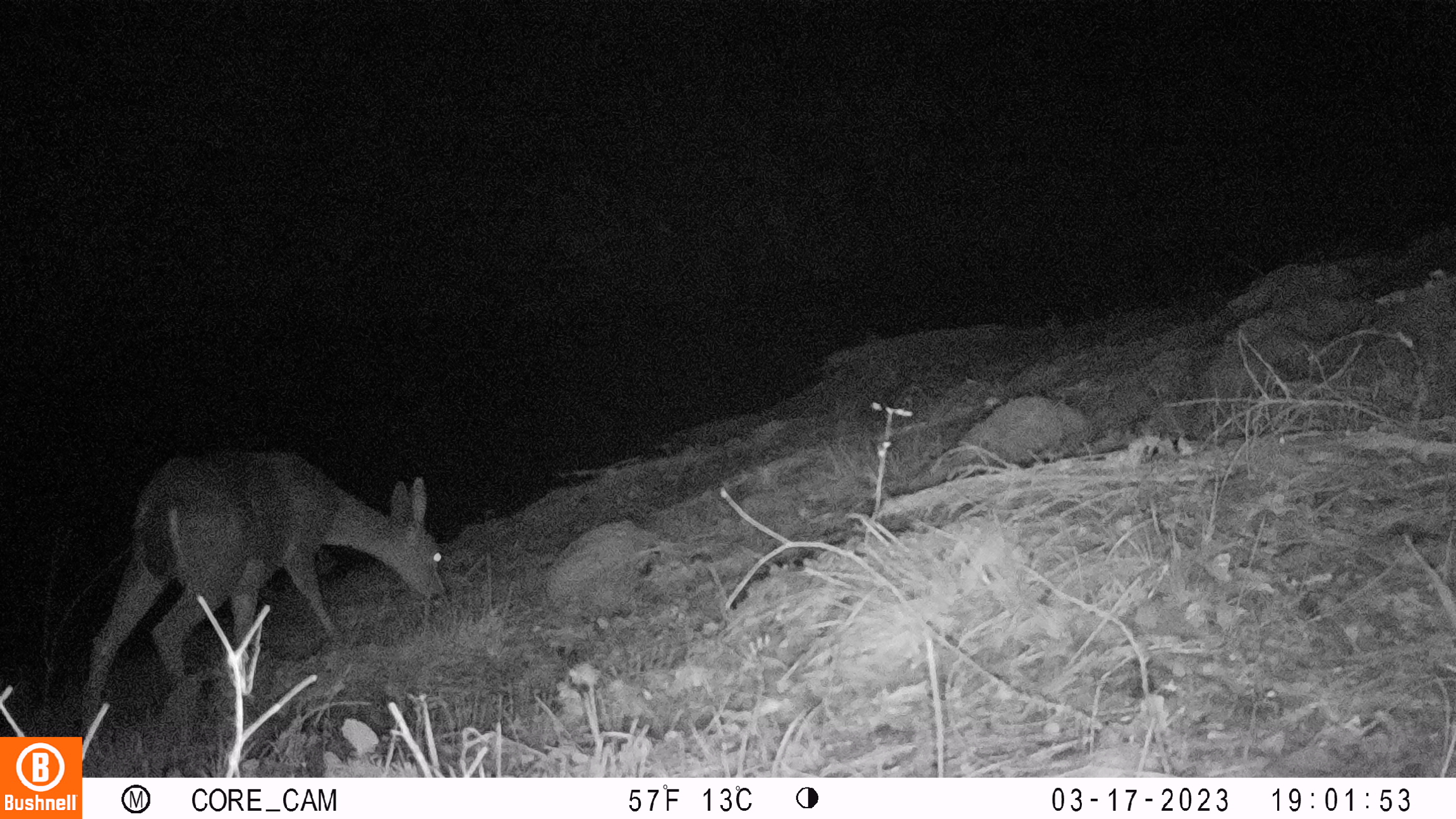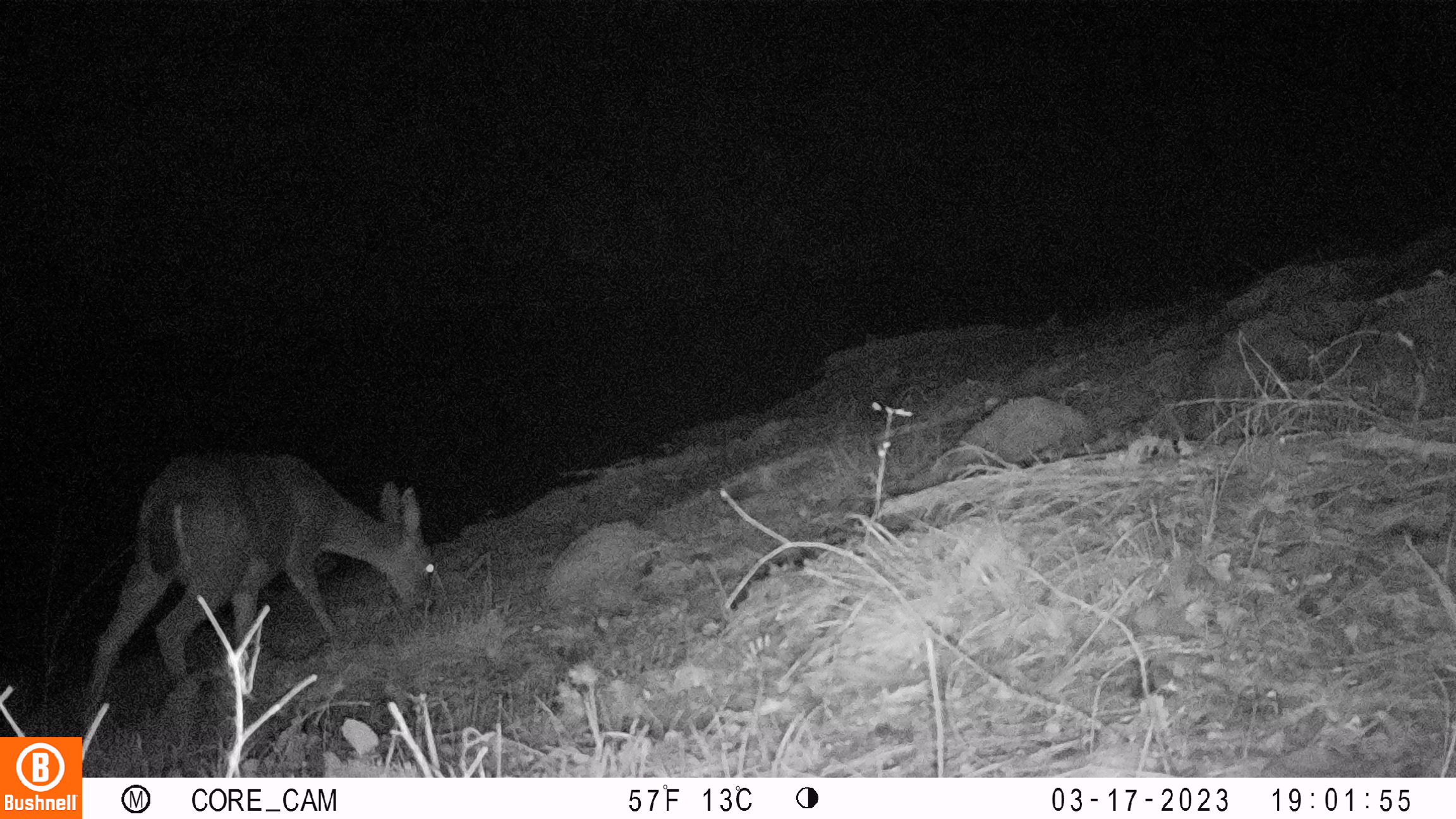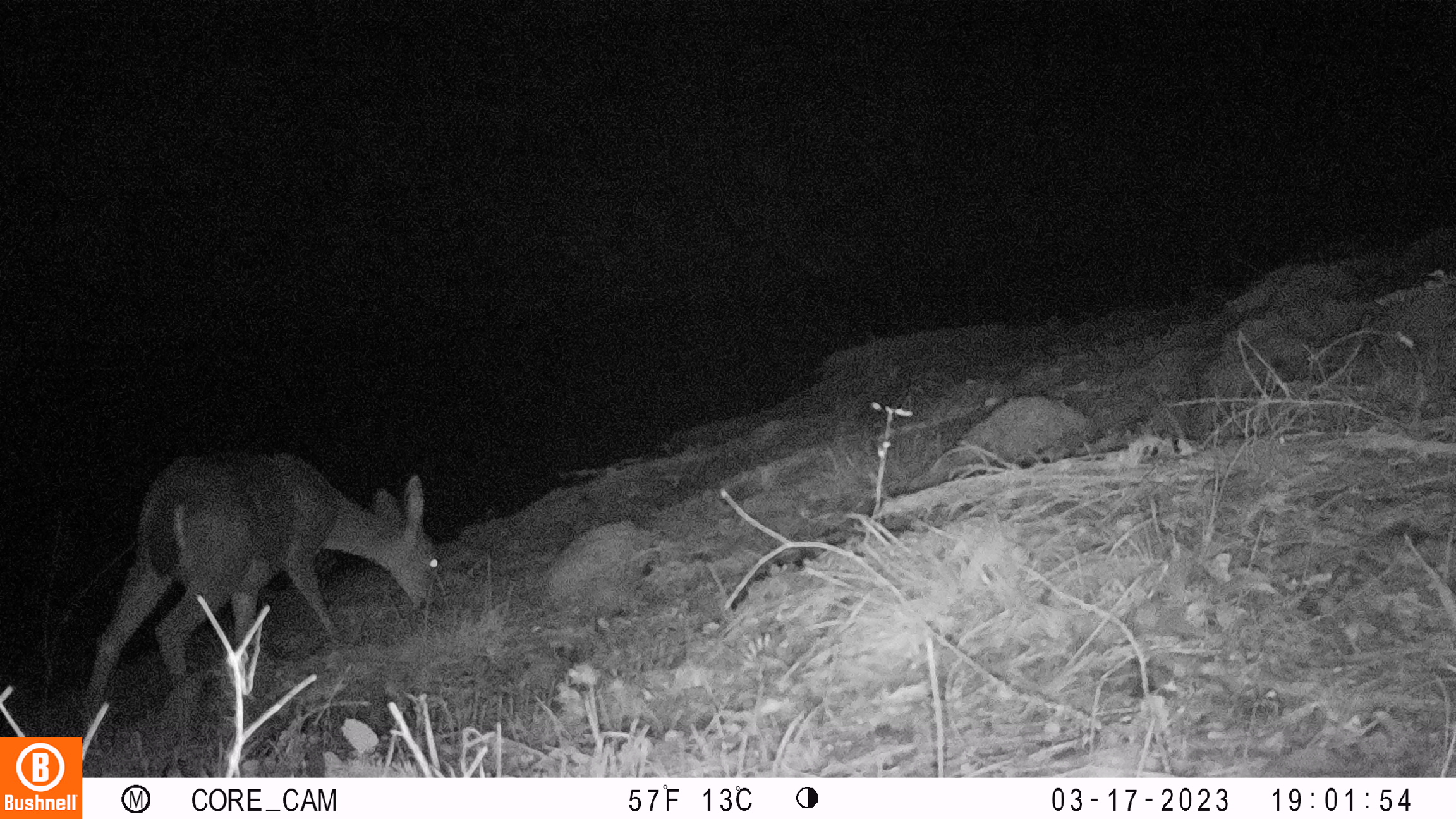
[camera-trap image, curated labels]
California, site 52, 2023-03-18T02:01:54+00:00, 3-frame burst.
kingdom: Animalia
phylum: Chordata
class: Mammalia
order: Artiodactyla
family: Cervidae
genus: Odocoileus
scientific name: Odocoileus hemionus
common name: mule deer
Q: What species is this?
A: Mule deer (Odocoileus hemionus).